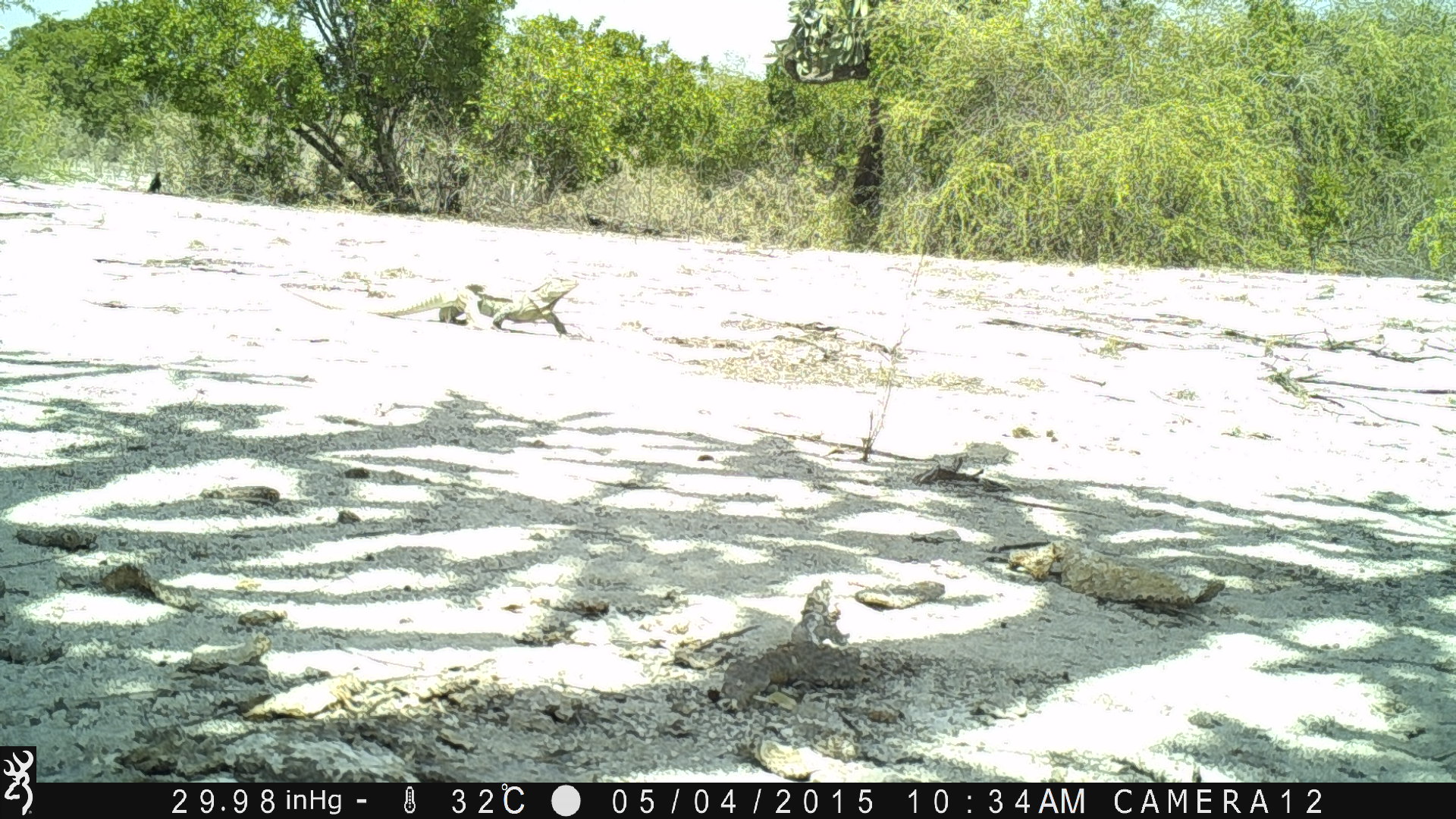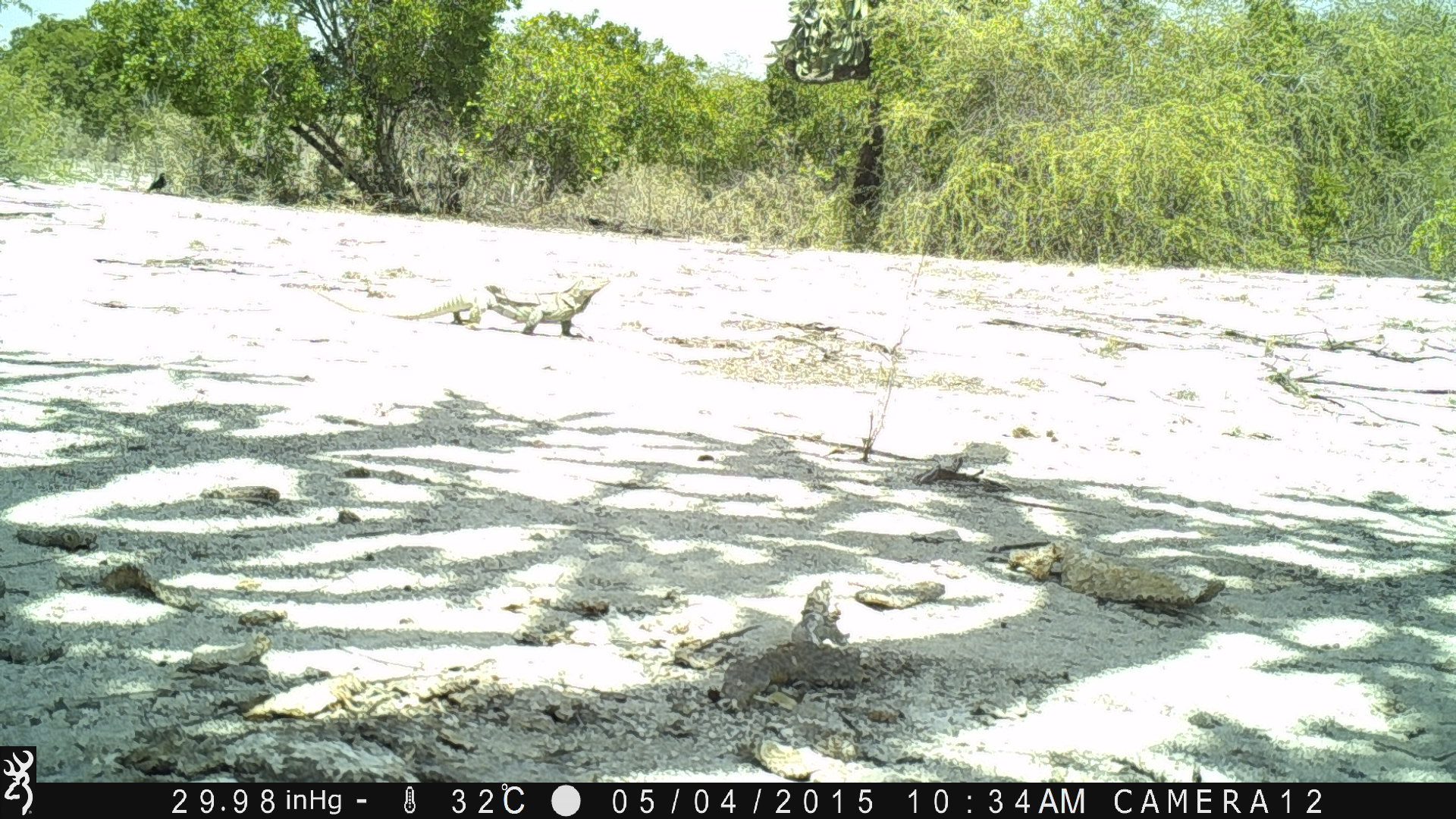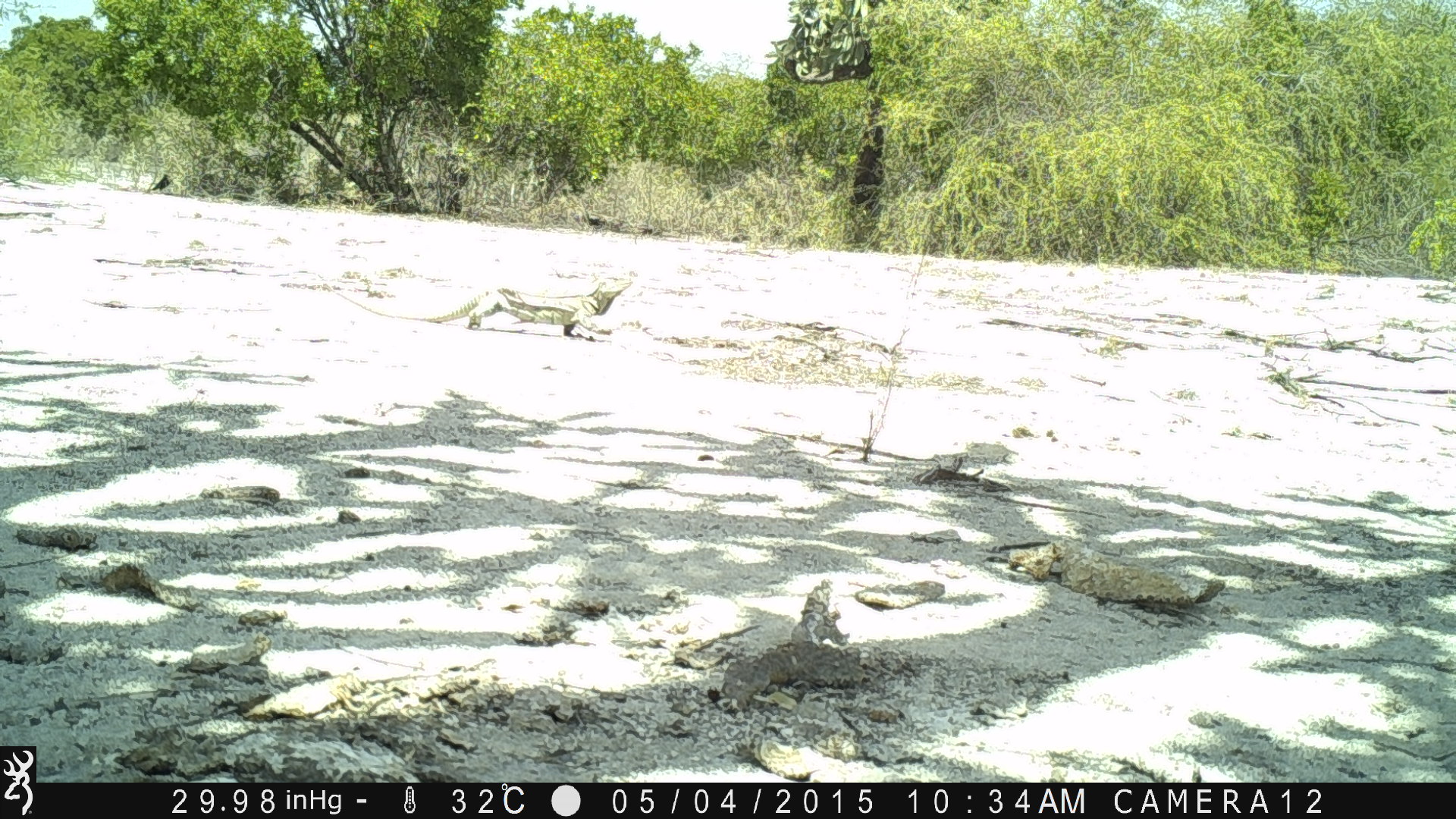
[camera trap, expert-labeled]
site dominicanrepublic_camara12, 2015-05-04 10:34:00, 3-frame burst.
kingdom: Animalia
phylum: Chordata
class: Reptilia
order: Squamata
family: Iguanidae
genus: Iguana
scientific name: Iguana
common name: typical iguanas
Iguana (typical iguanas).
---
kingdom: Animalia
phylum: Chordata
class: Aves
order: Passeriformes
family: Corvidae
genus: Corvus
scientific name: Corvus corax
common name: raven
Raven (Corvus corax).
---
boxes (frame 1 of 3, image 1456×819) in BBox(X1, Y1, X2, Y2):
iguana: BBox(277, 278, 579, 337)
raven: BBox(140, 166, 168, 197)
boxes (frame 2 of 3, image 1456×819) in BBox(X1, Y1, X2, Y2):
iguana: BBox(304, 262, 614, 340)
raven: BBox(142, 169, 168, 201)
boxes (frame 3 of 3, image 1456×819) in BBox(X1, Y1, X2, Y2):
iguana: BBox(334, 276, 640, 341)
raven: BBox(147, 171, 174, 196)